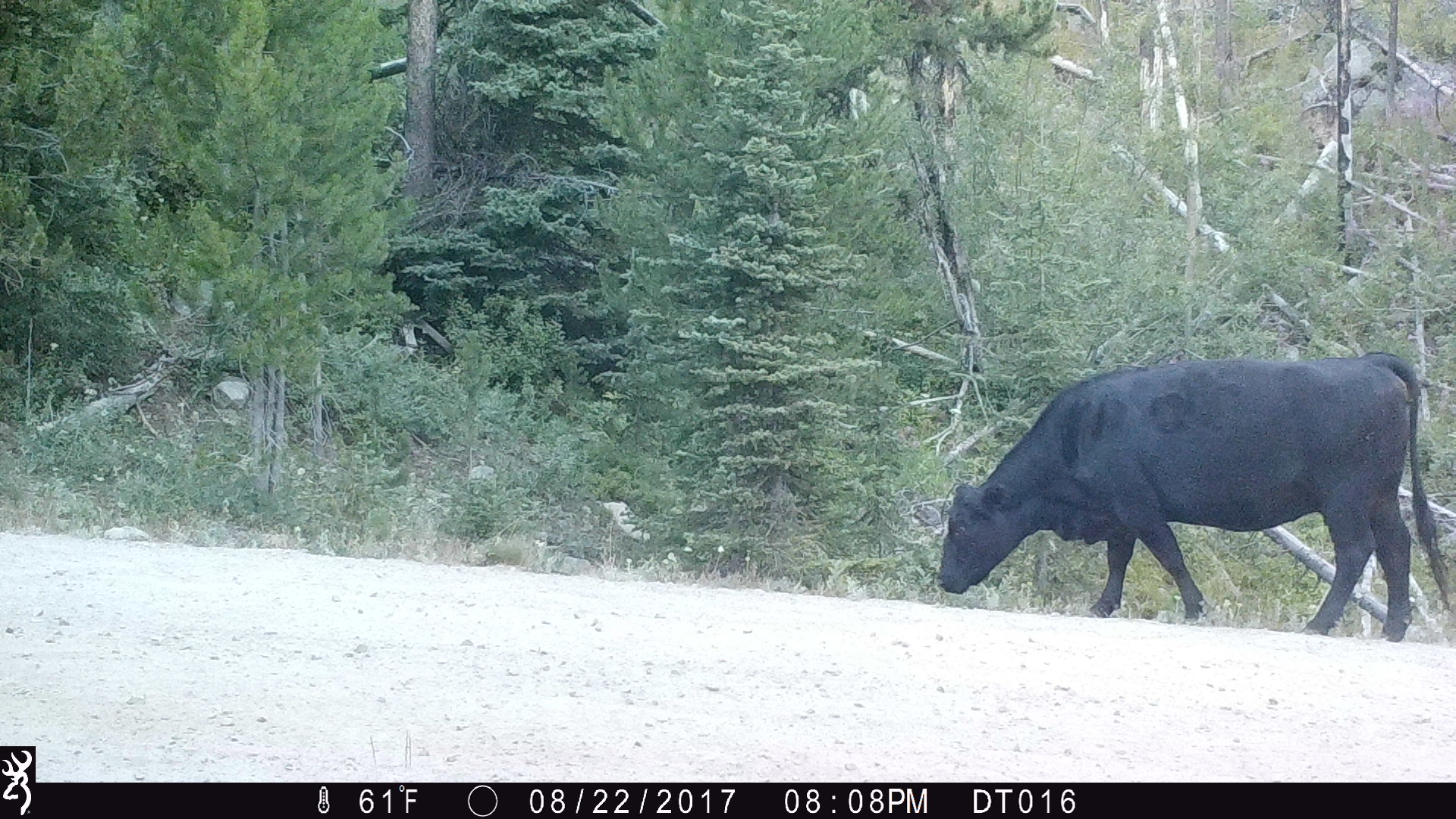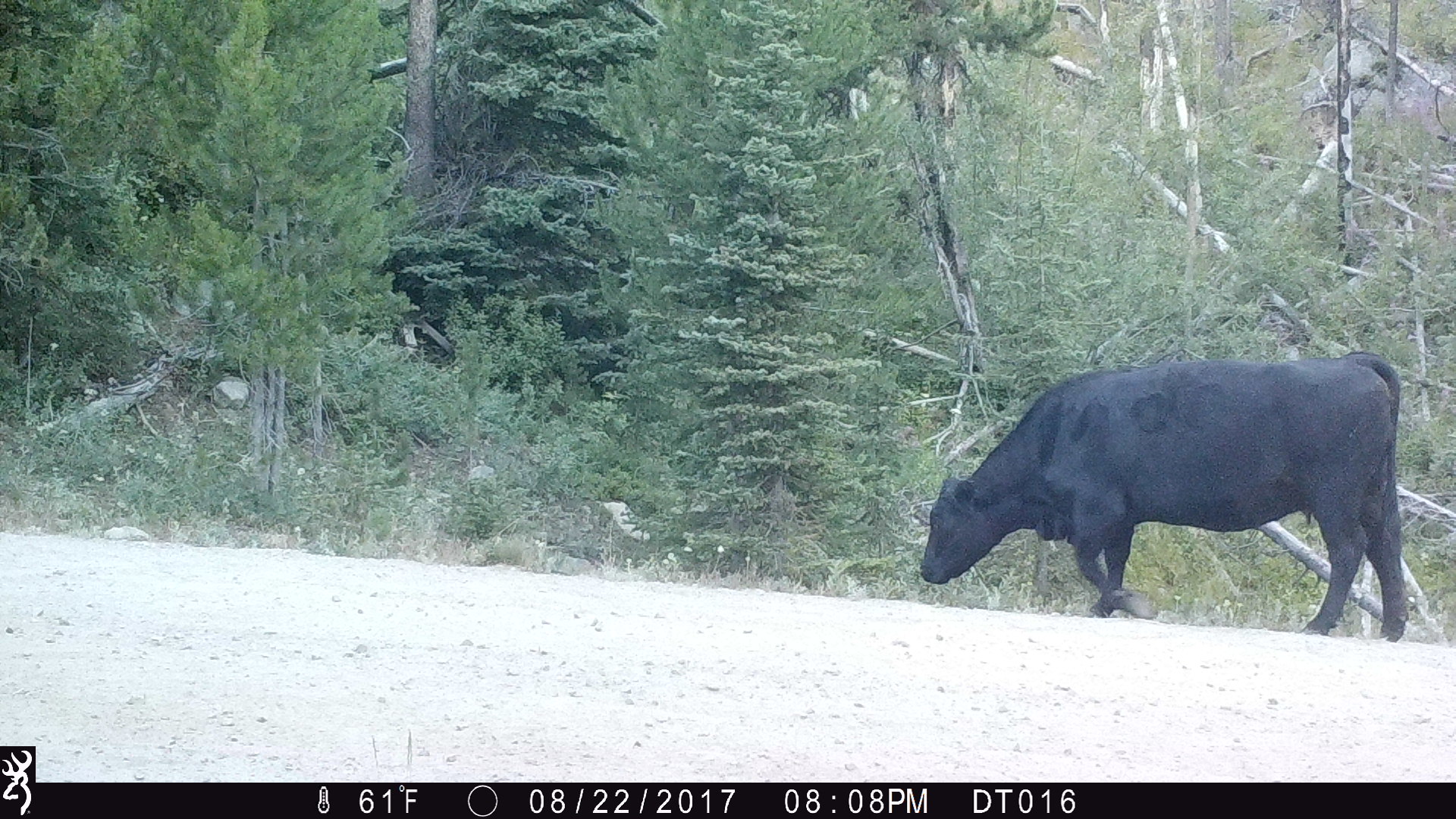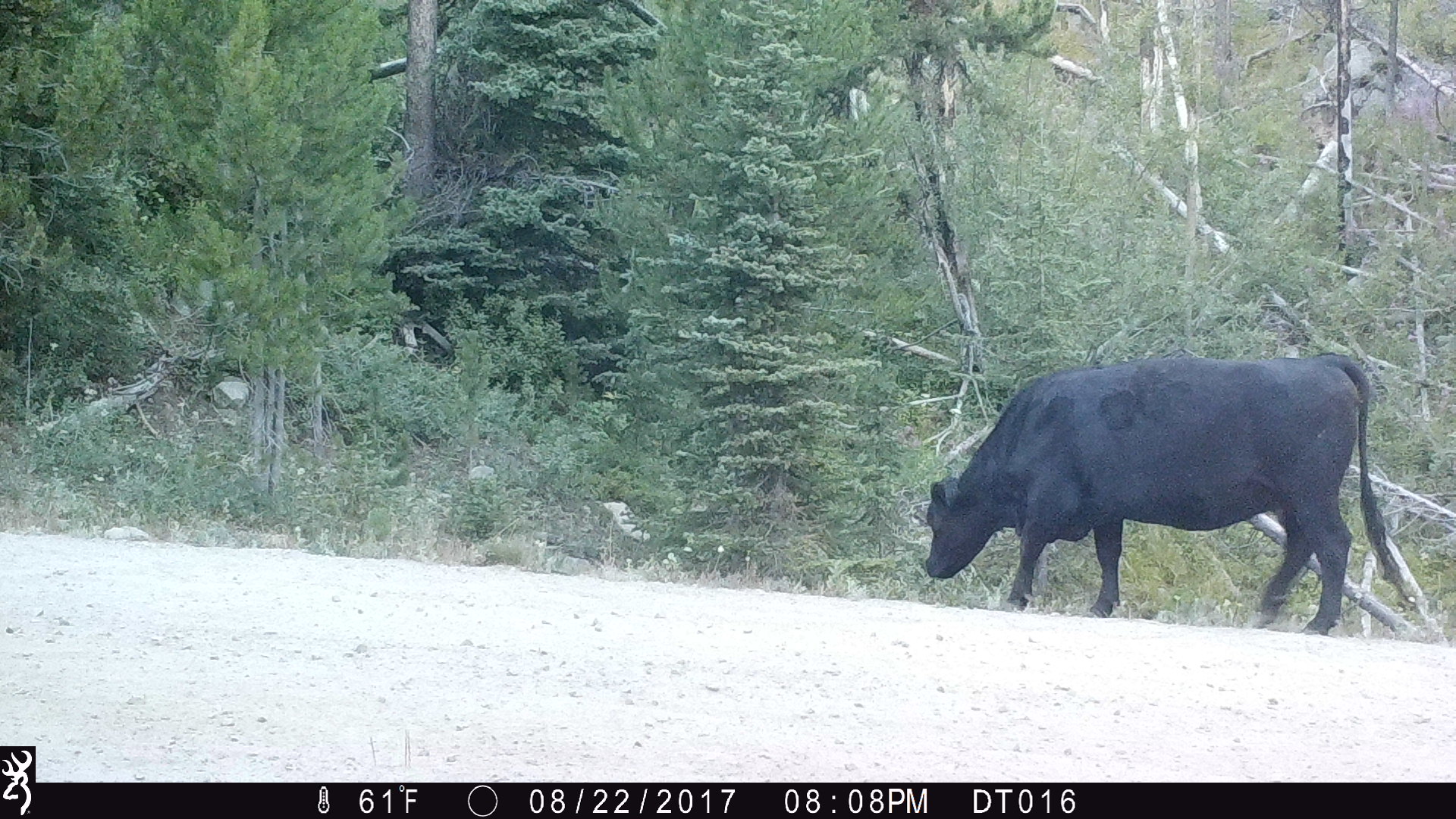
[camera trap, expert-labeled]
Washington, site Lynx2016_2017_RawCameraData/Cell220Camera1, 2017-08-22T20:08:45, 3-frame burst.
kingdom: Animalia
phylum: Chordata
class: Mammalia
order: Artiodactyla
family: Bovidae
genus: Bos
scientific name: Bos taurus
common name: domestic cattle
Domestic cattle (Bos taurus). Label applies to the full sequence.